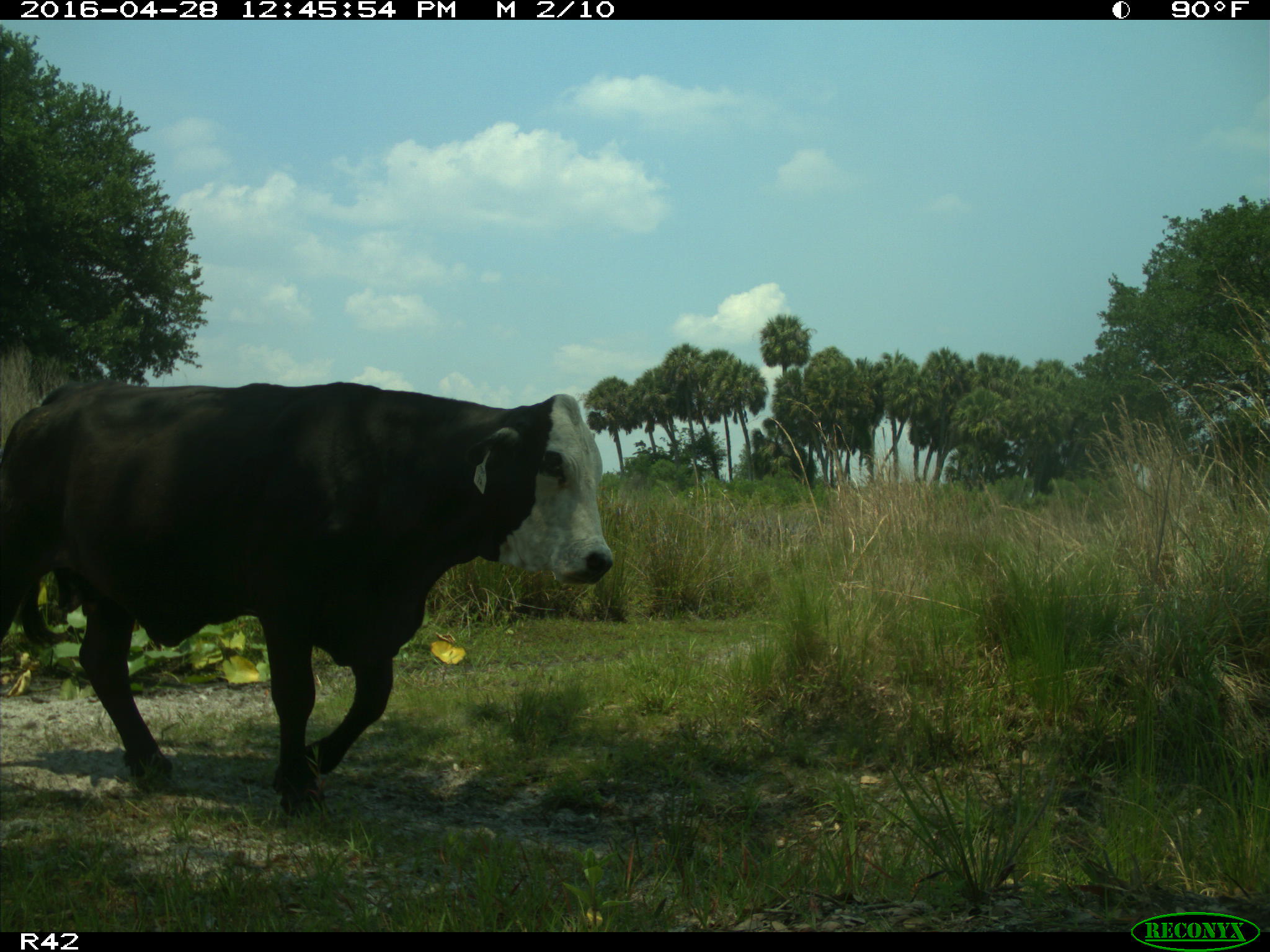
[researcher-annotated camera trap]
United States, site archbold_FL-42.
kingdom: Animalia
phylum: Chordata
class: Mammalia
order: Artiodactyla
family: Bovidae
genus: Bos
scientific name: Bos taurus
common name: domestic cow